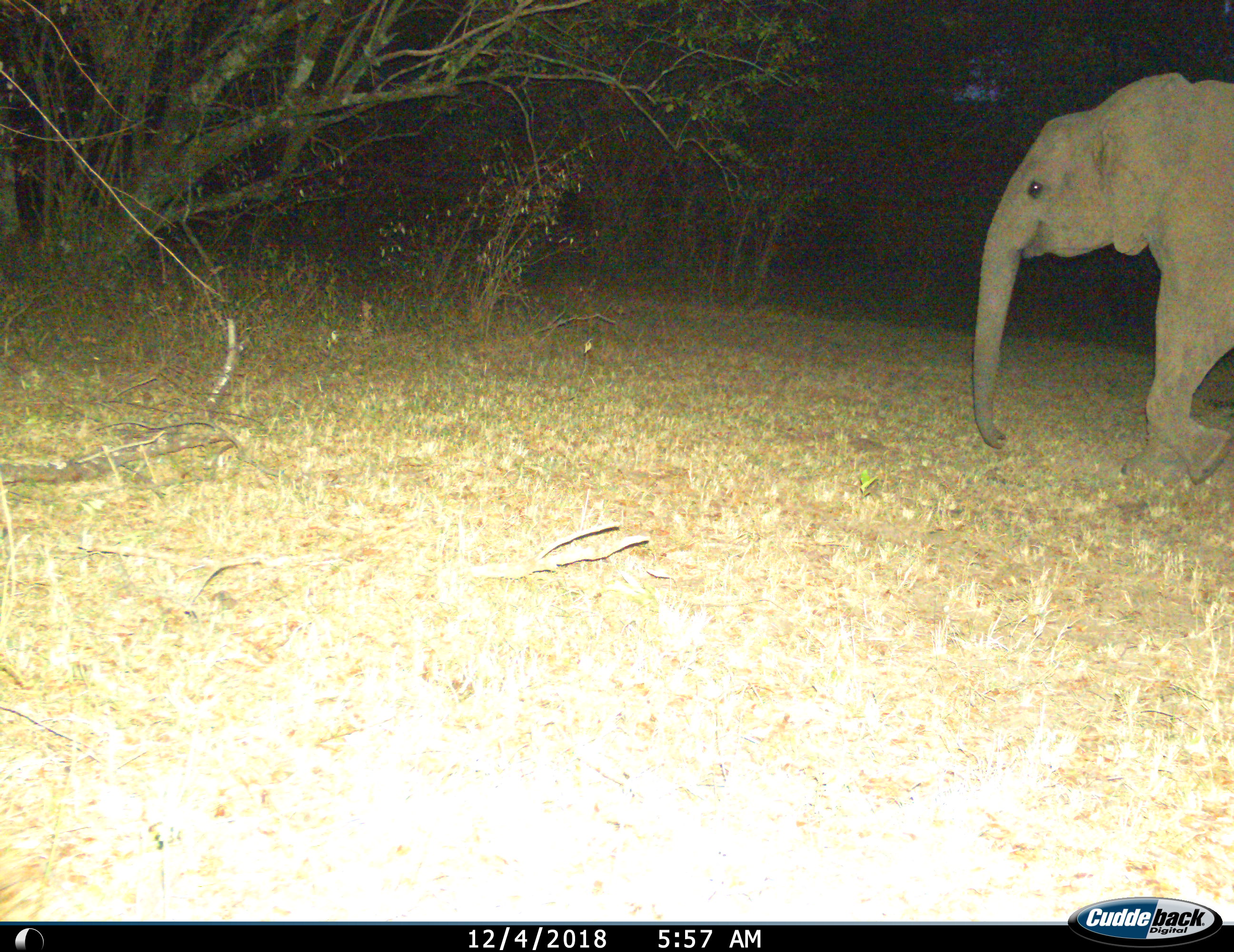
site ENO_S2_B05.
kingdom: Animalia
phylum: Chordata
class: Mammalia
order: Proboscidea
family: Elephantidae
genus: Loxodonta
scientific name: Loxodonta africana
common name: african bush elephant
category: elephant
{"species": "elephant (african bush elephant) (Loxodonta africana)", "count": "1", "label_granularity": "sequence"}